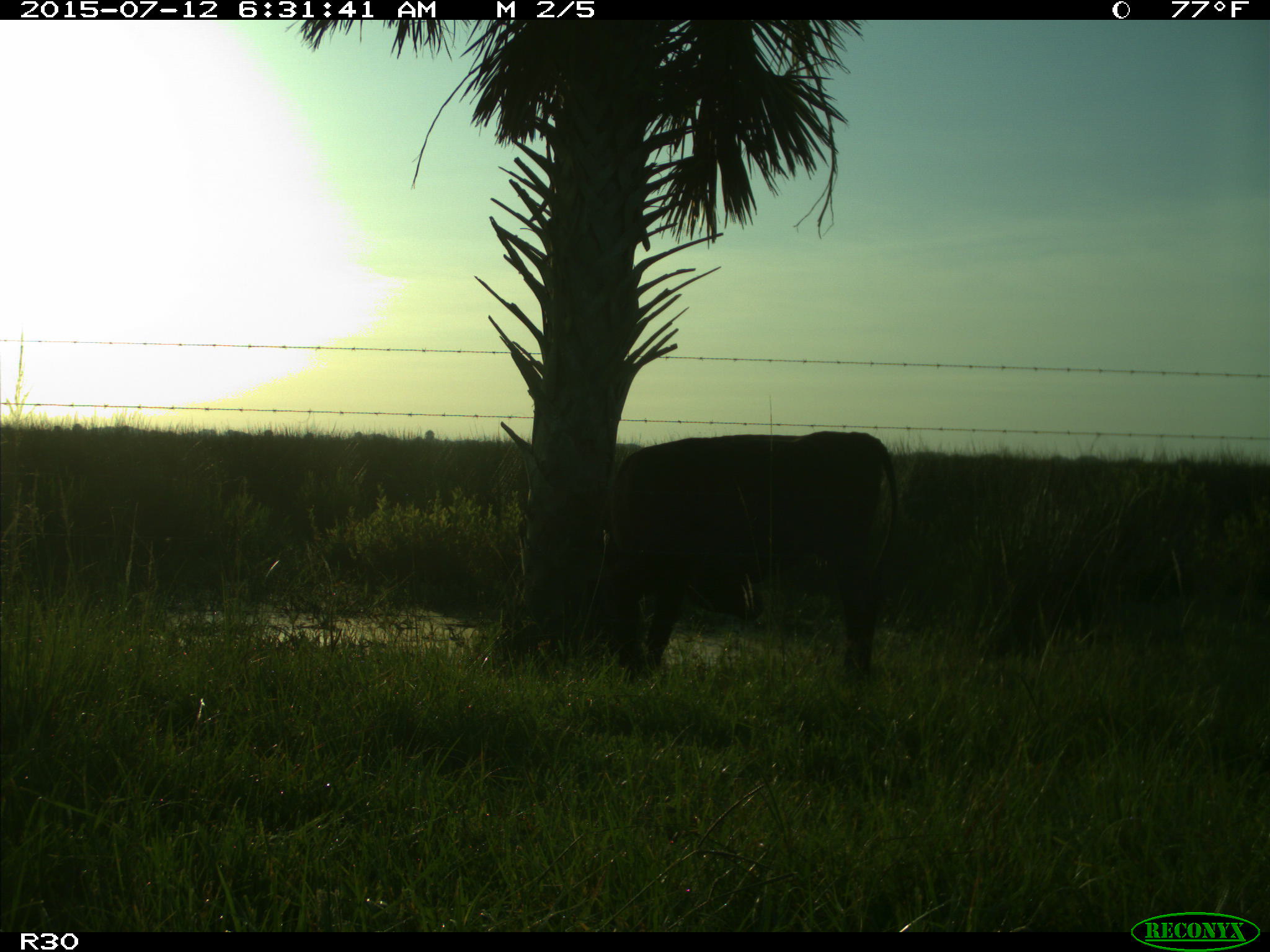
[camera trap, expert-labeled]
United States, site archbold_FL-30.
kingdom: Animalia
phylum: Chordata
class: Mammalia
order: Artiodactyla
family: Bovidae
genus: Bos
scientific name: Bos taurus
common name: domestic cow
Bos taurus (domestic cow).